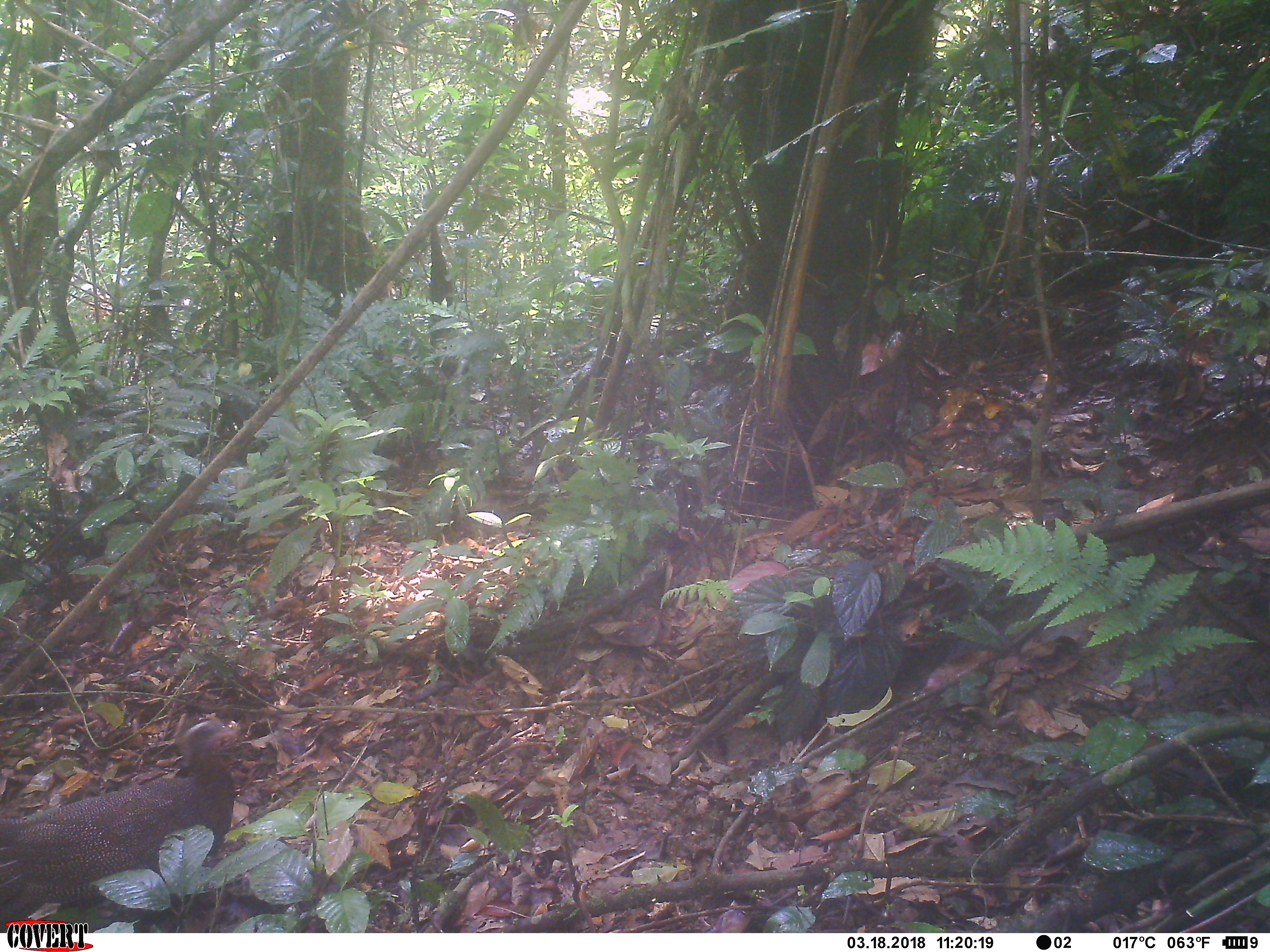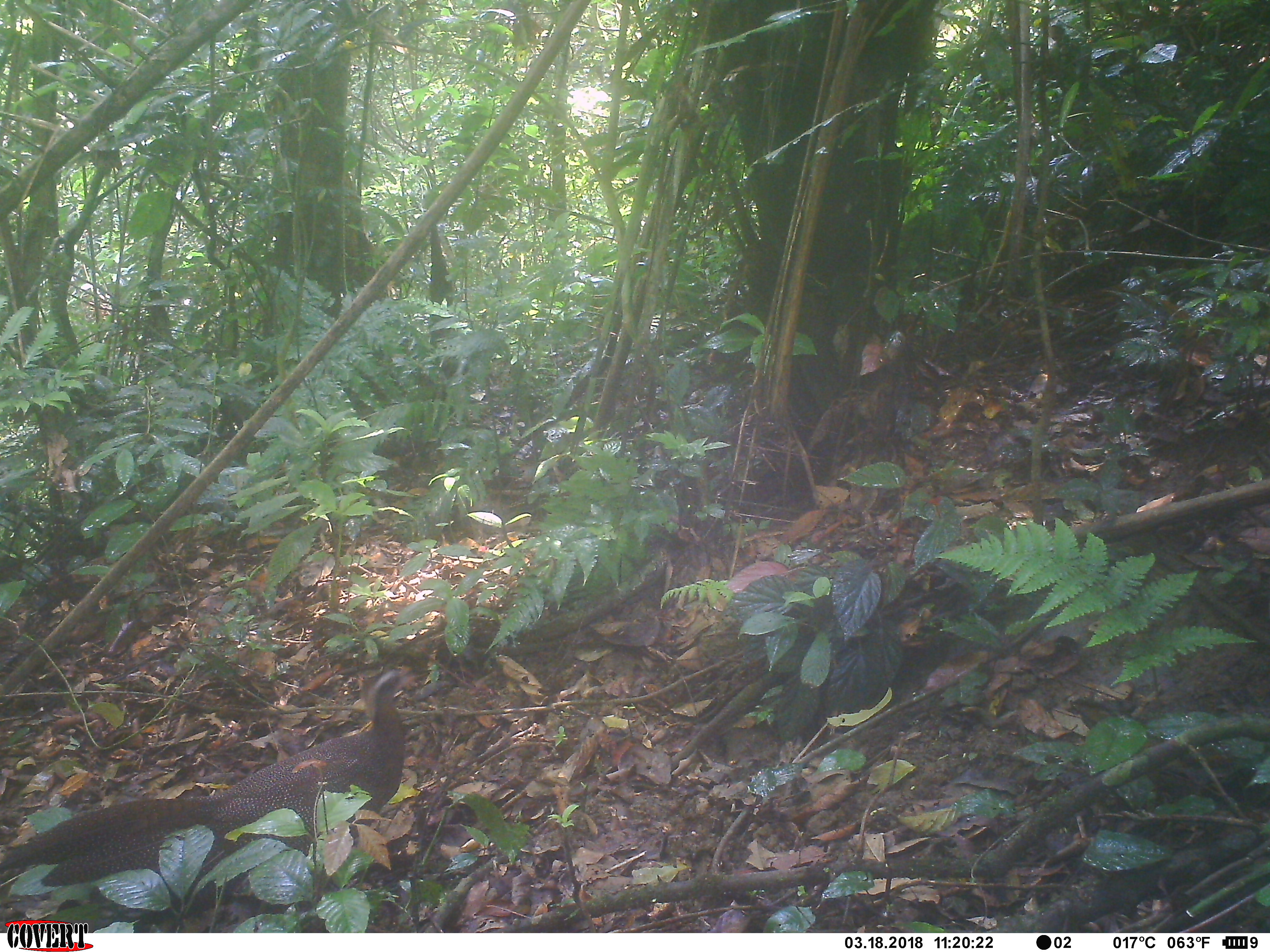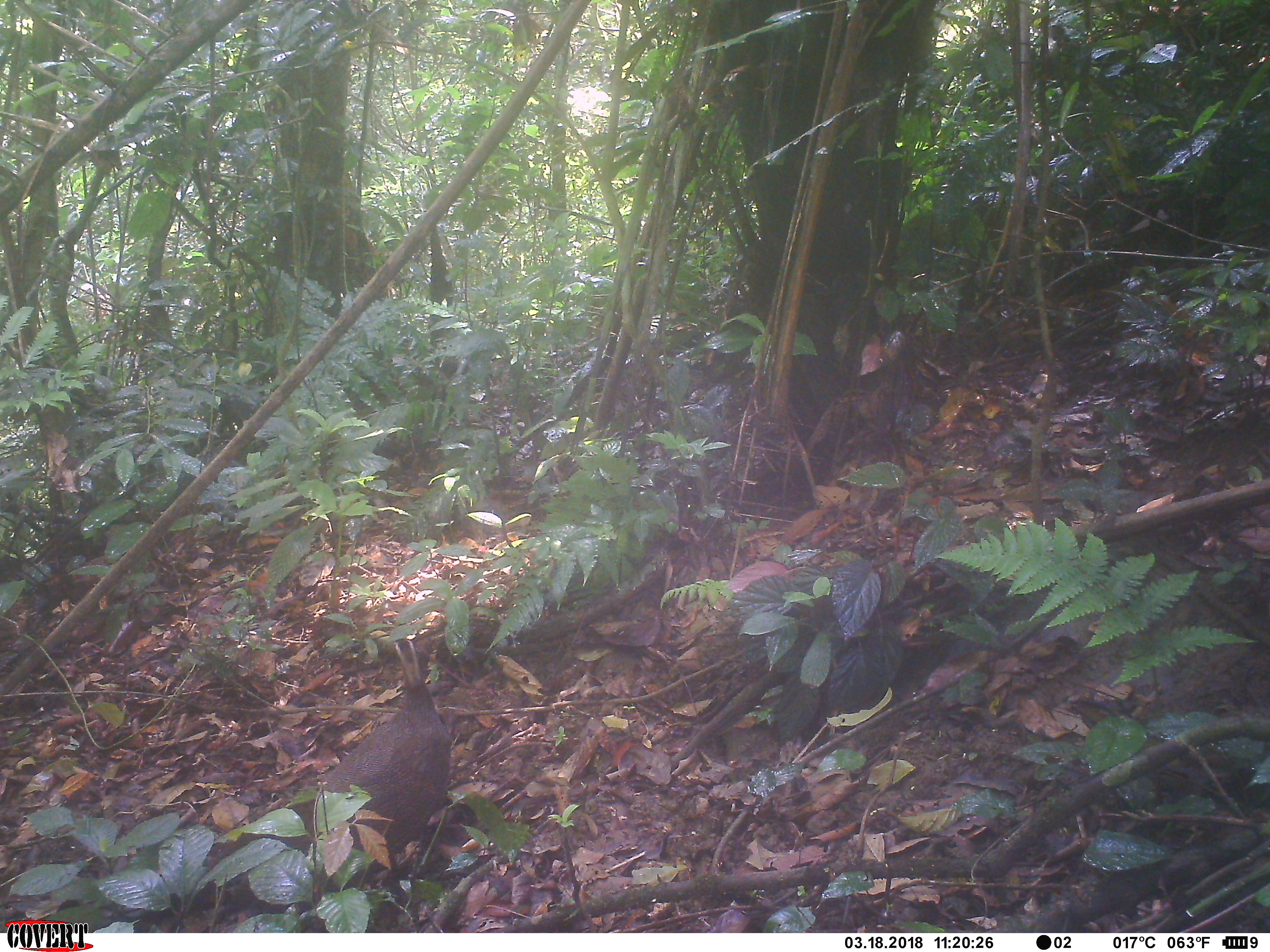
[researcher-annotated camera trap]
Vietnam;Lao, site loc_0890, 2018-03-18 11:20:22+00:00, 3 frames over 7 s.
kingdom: Animalia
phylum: Chordata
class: Aves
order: Galliformes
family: Phasianidae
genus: Rheinardia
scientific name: Rheinardia ocellata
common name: crested argus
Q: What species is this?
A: Crested argus (Rheinardia ocellata).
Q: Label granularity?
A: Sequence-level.